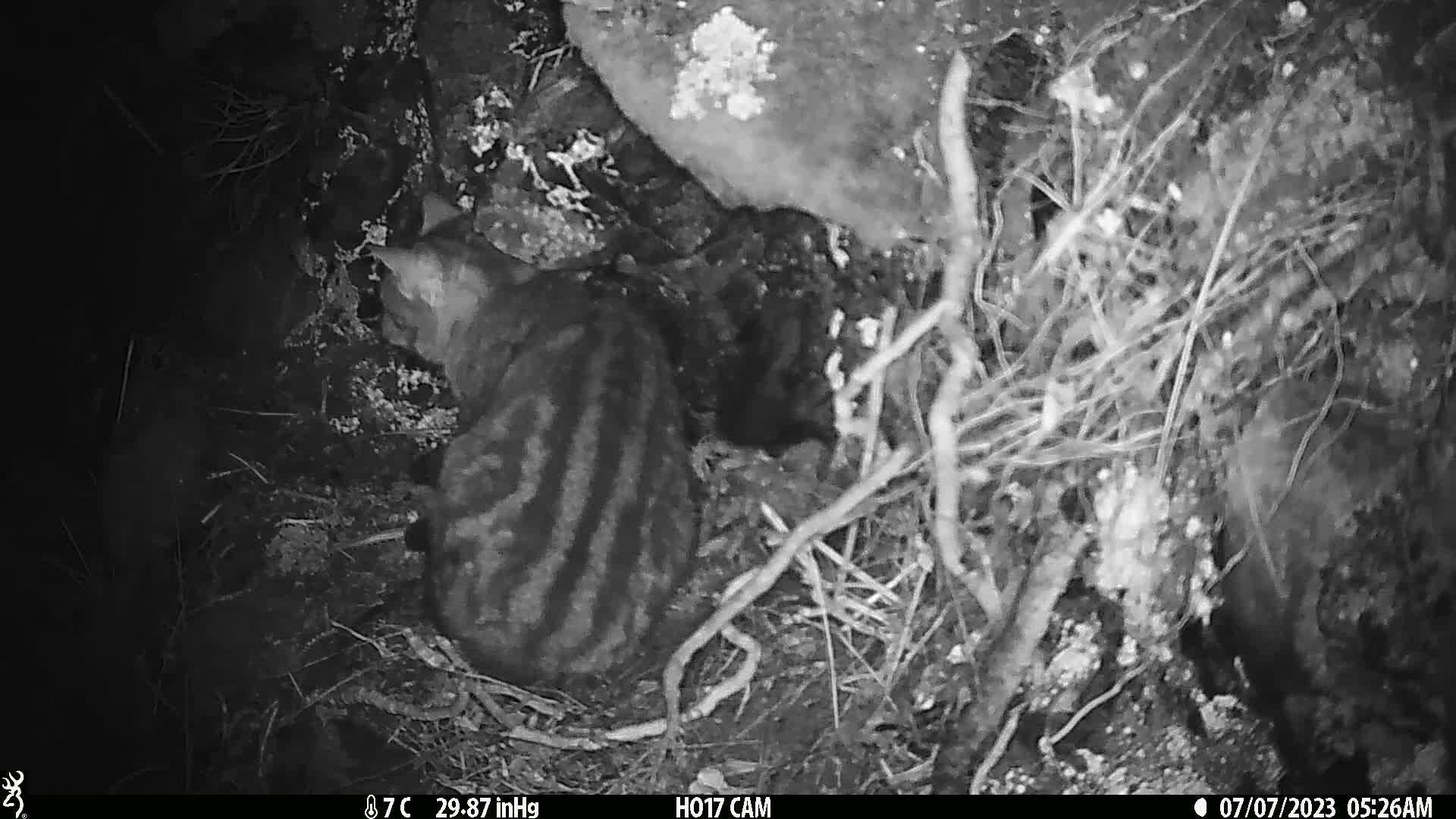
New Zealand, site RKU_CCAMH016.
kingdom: Animalia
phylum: Chordata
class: Mammalia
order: Carnivora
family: Felidae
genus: Felis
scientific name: Felis catus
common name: domestic cat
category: cat